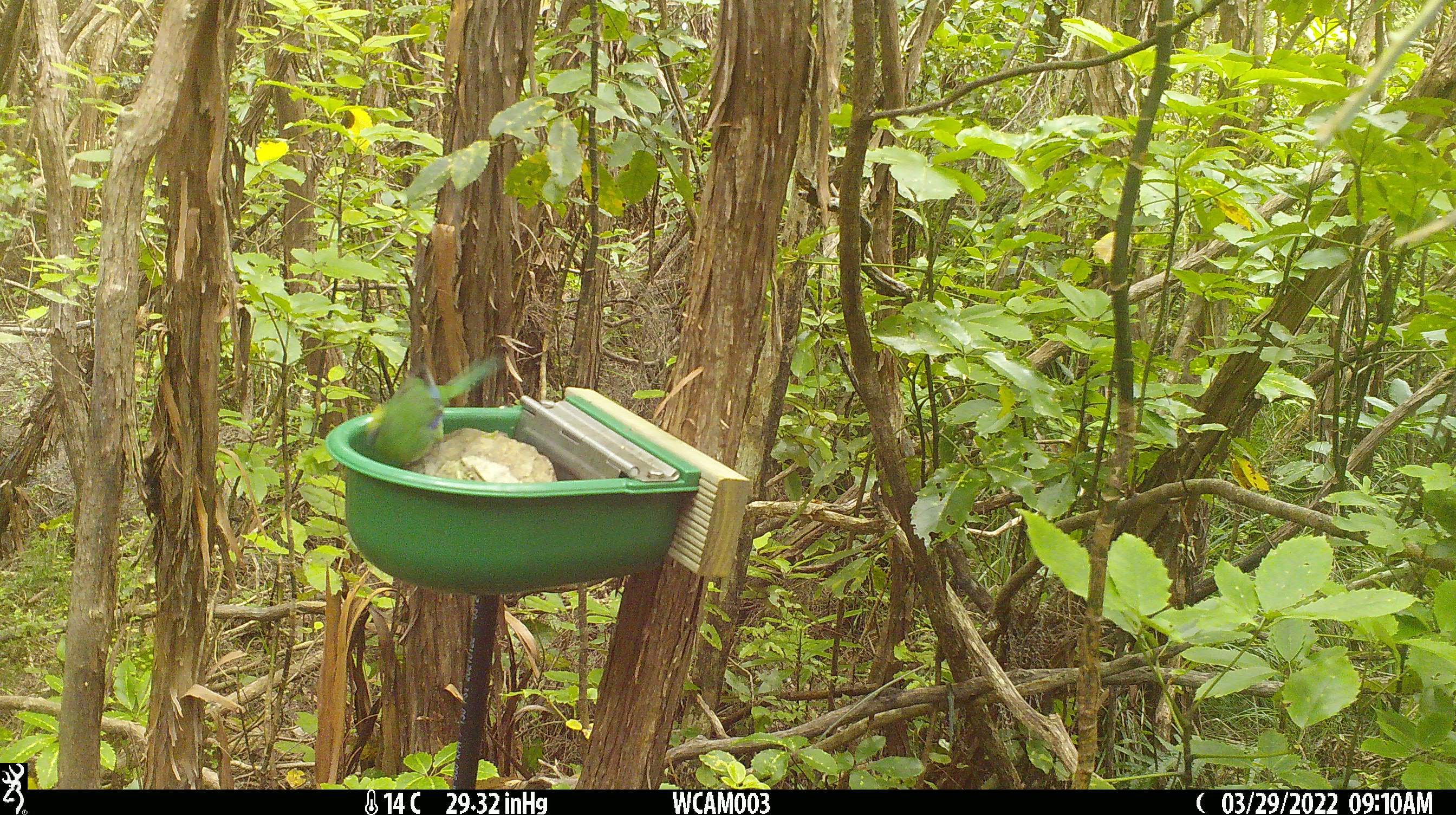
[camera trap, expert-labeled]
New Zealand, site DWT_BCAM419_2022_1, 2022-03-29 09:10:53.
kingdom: Animalia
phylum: Chordata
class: Aves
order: Psittaciformes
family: Psittaculidae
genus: Cyanoramphus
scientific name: Cyanoramphus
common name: parakeet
Parakeet (Cyanoramphus).